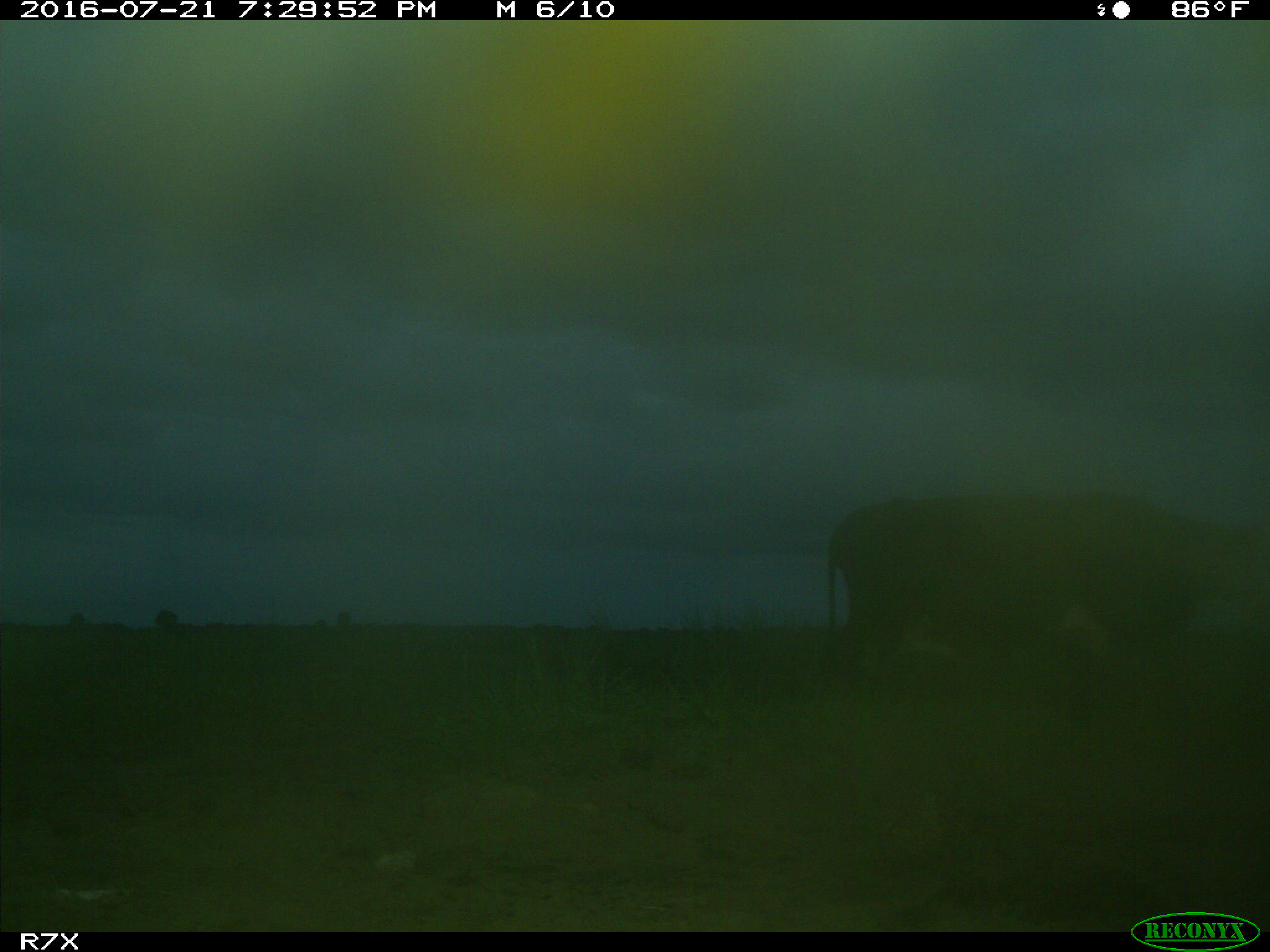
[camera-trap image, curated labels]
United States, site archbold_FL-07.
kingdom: Animalia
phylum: Chordata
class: Mammalia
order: Artiodactyla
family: Bovidae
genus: Bos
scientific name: Bos taurus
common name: domestic cow